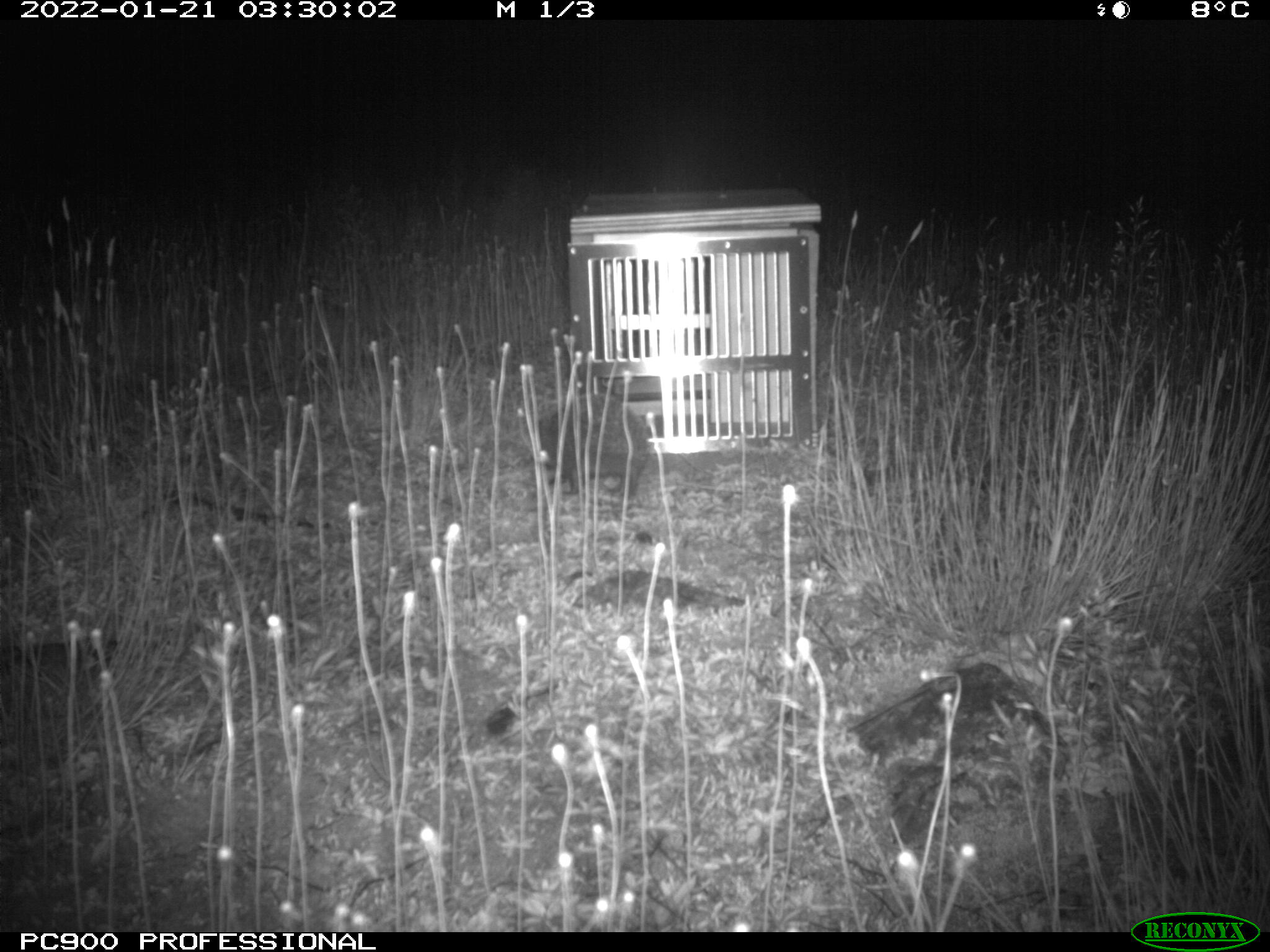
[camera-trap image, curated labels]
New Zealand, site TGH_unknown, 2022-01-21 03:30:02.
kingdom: Animalia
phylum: Chordata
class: Mammalia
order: Eulipotyphla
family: Erinaceidae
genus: Erinaceus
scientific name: Erinaceus europaeus europaeus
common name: european hedgehog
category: hedgehog